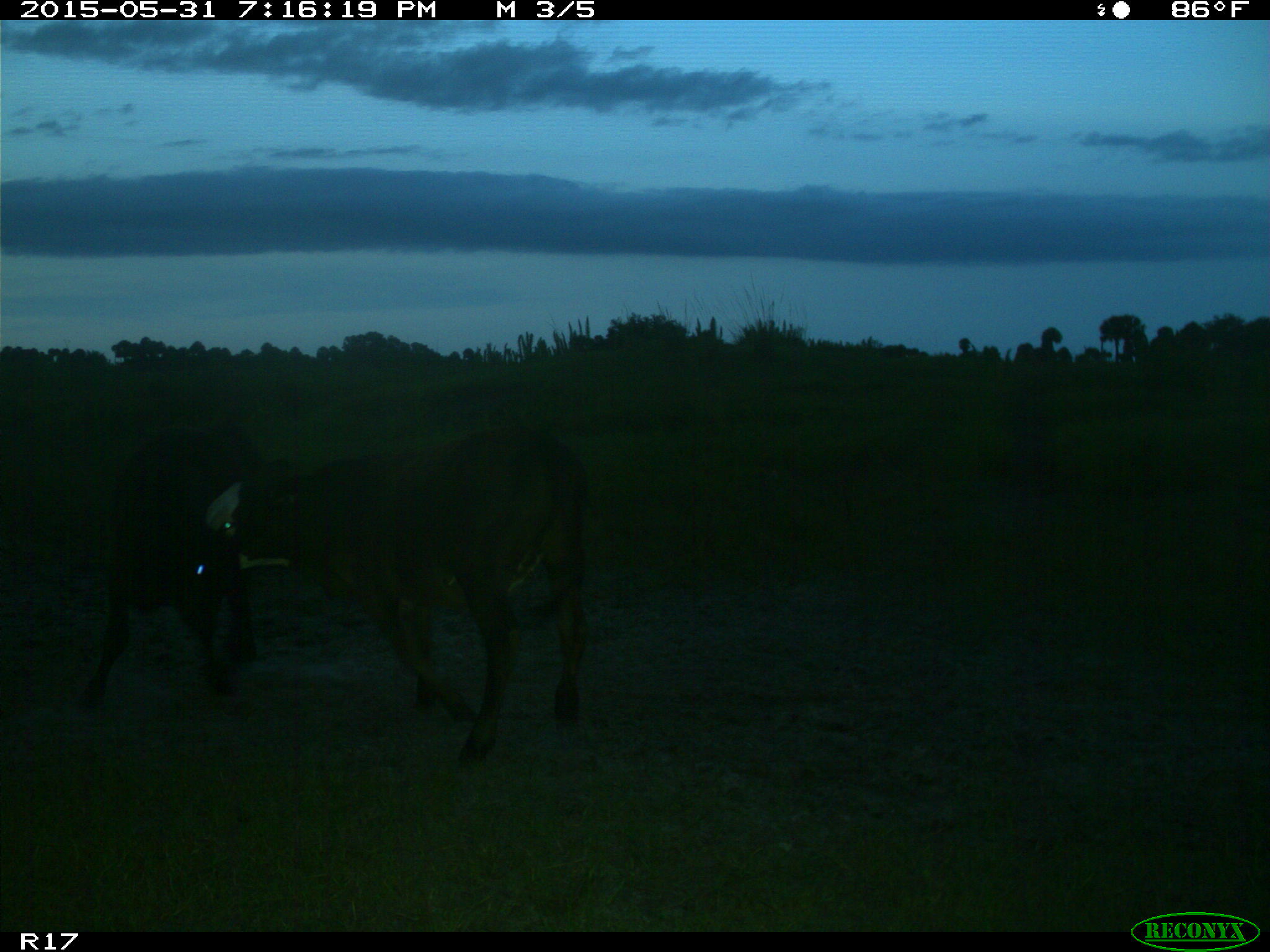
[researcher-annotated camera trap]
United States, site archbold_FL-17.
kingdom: Animalia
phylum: Chordata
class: Mammalia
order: Artiodactyla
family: Bovidae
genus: Bos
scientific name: Bos taurus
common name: domestic cow